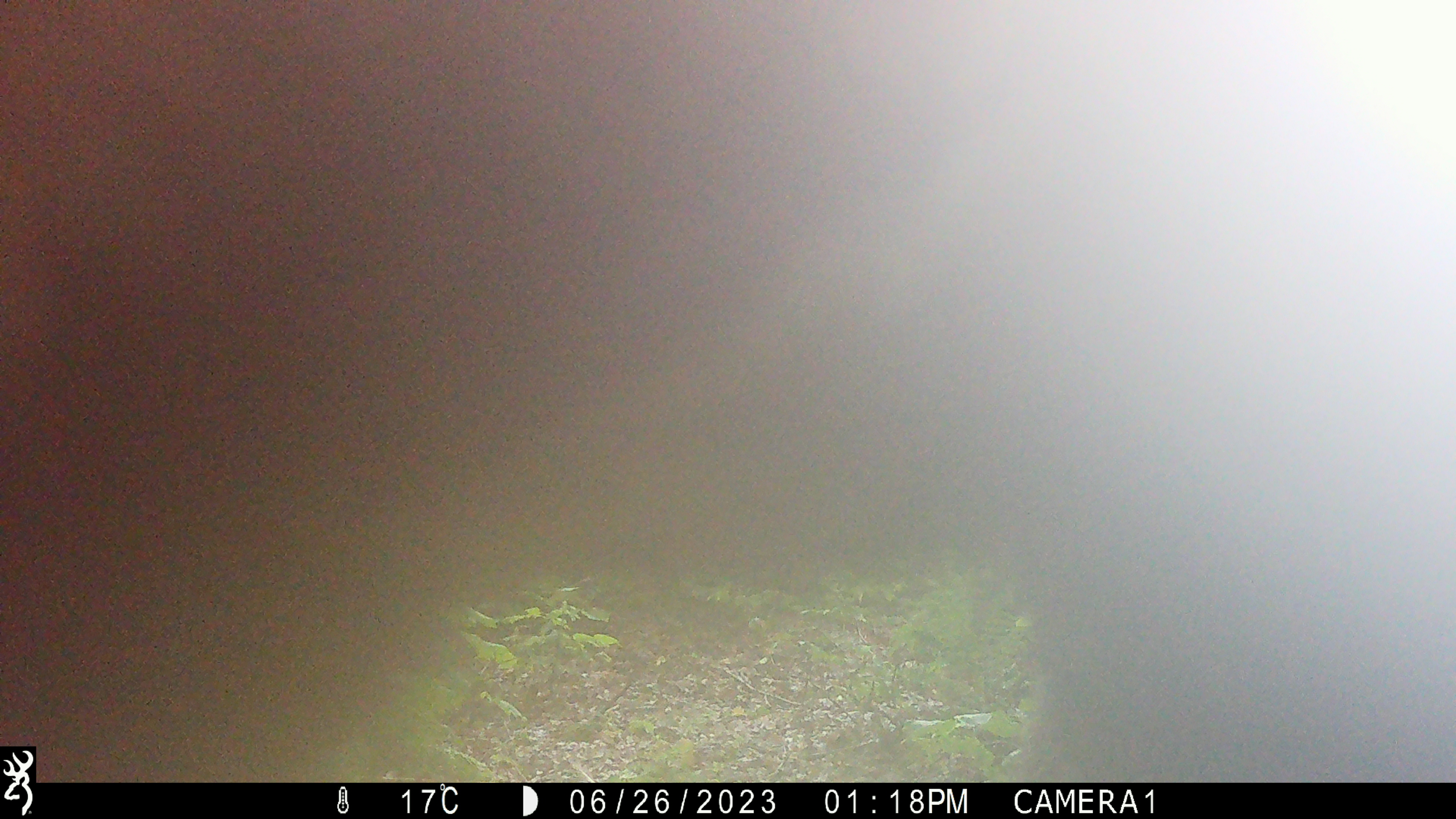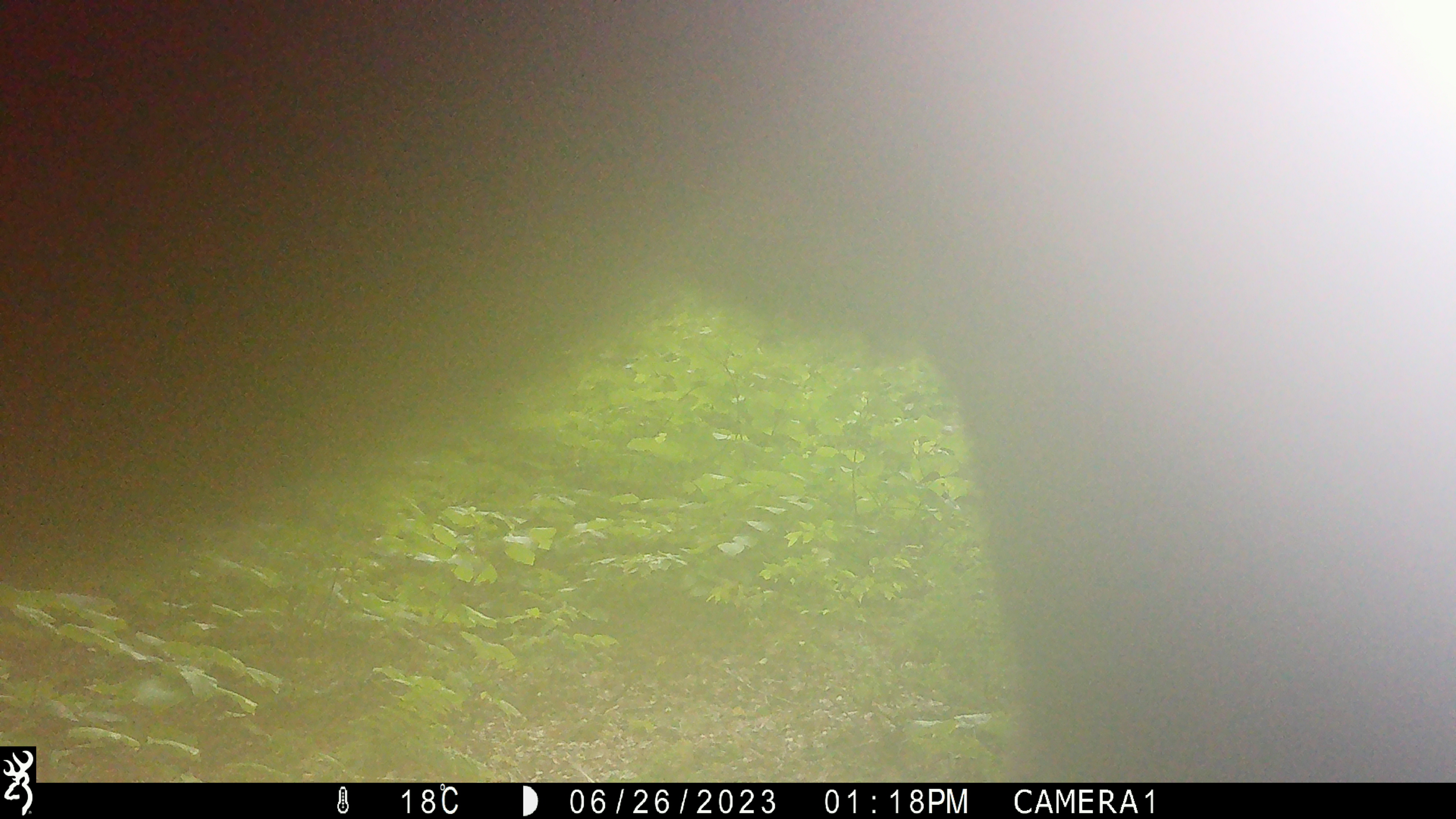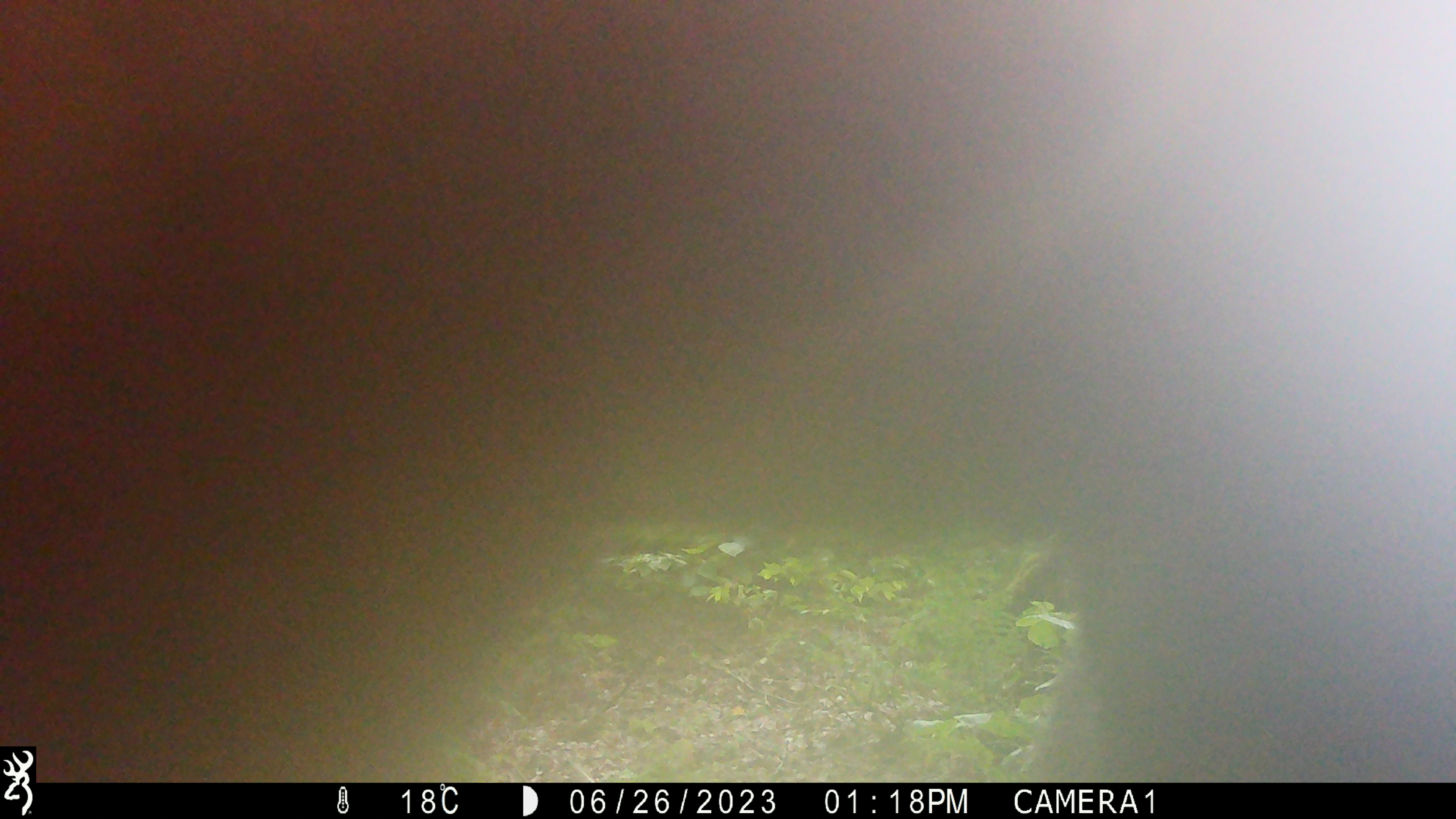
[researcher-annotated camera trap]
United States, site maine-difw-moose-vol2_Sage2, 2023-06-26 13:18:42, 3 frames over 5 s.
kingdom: Animalia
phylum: Chordata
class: Mammalia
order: Artiodactyla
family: Cervidae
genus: Alces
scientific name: Alces alces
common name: moose